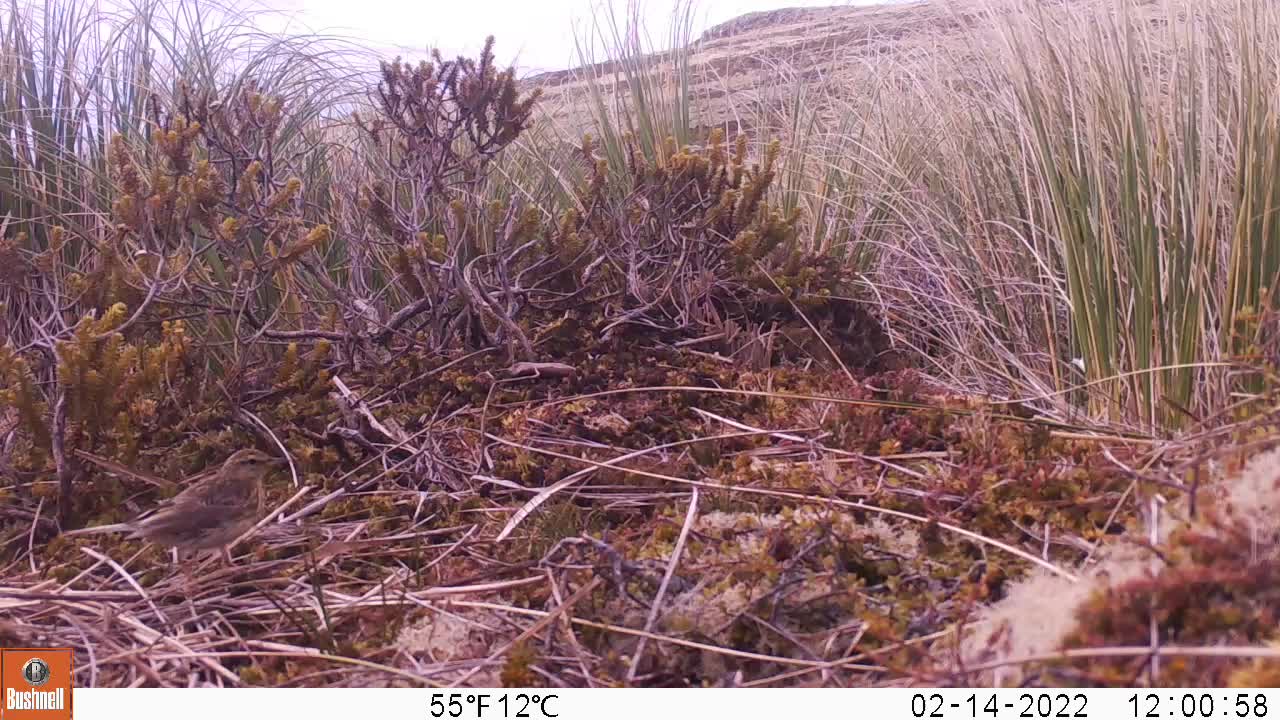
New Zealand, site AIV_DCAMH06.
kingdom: Animalia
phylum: Chordata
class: Aves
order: Passeriformes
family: Motacillidae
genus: Anthus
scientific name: Anthus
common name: pipit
Pipit (Anthus).